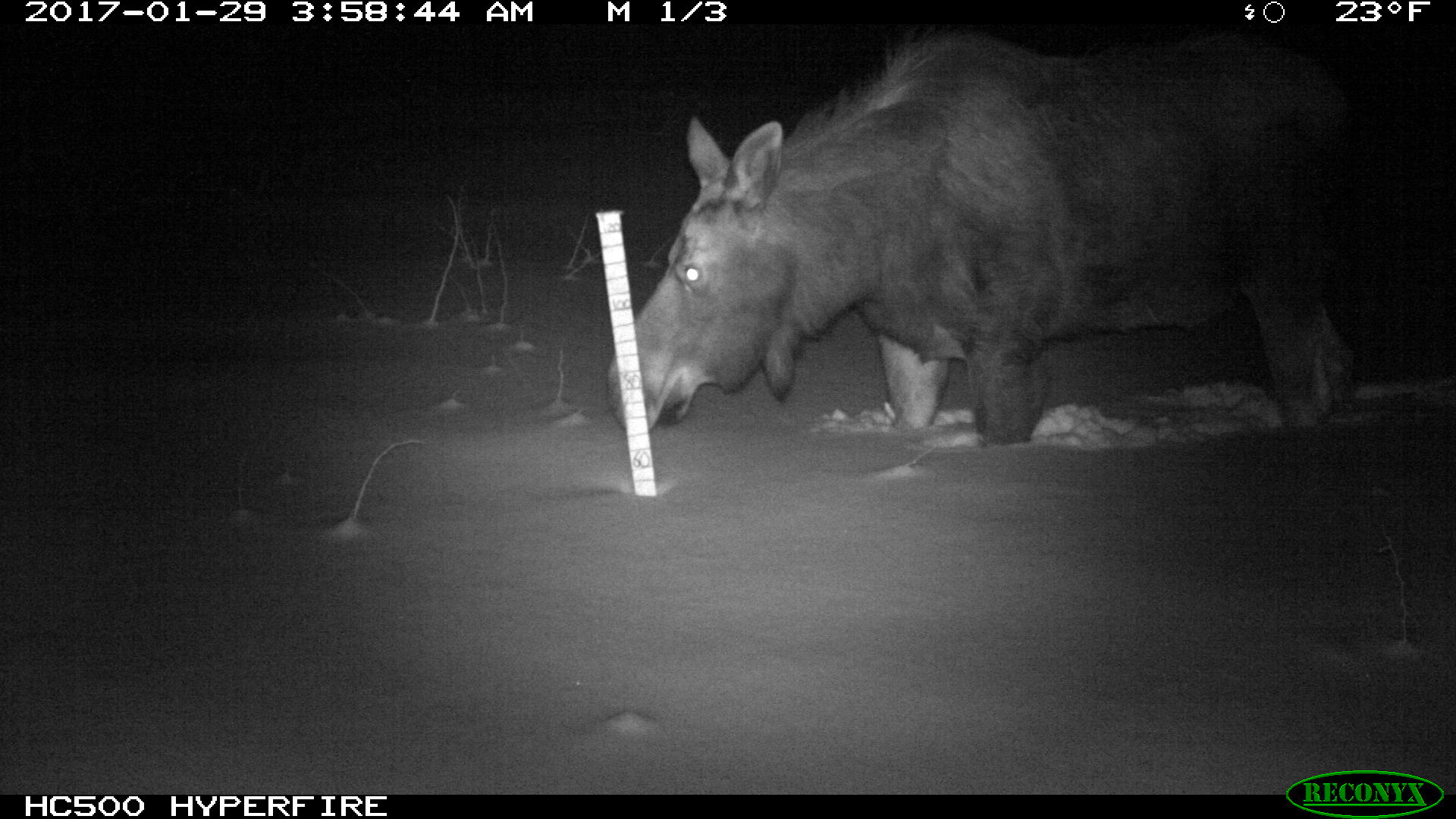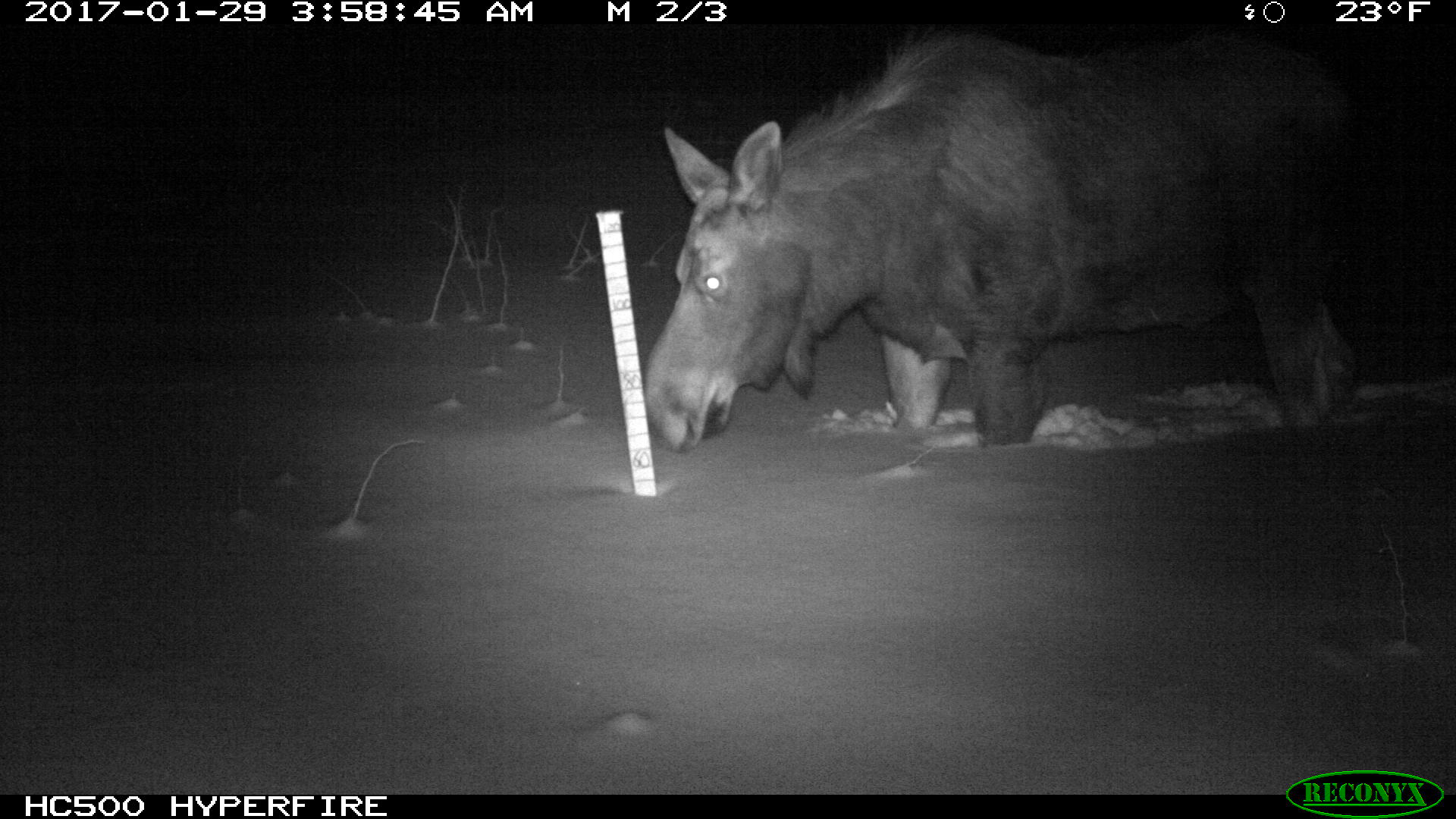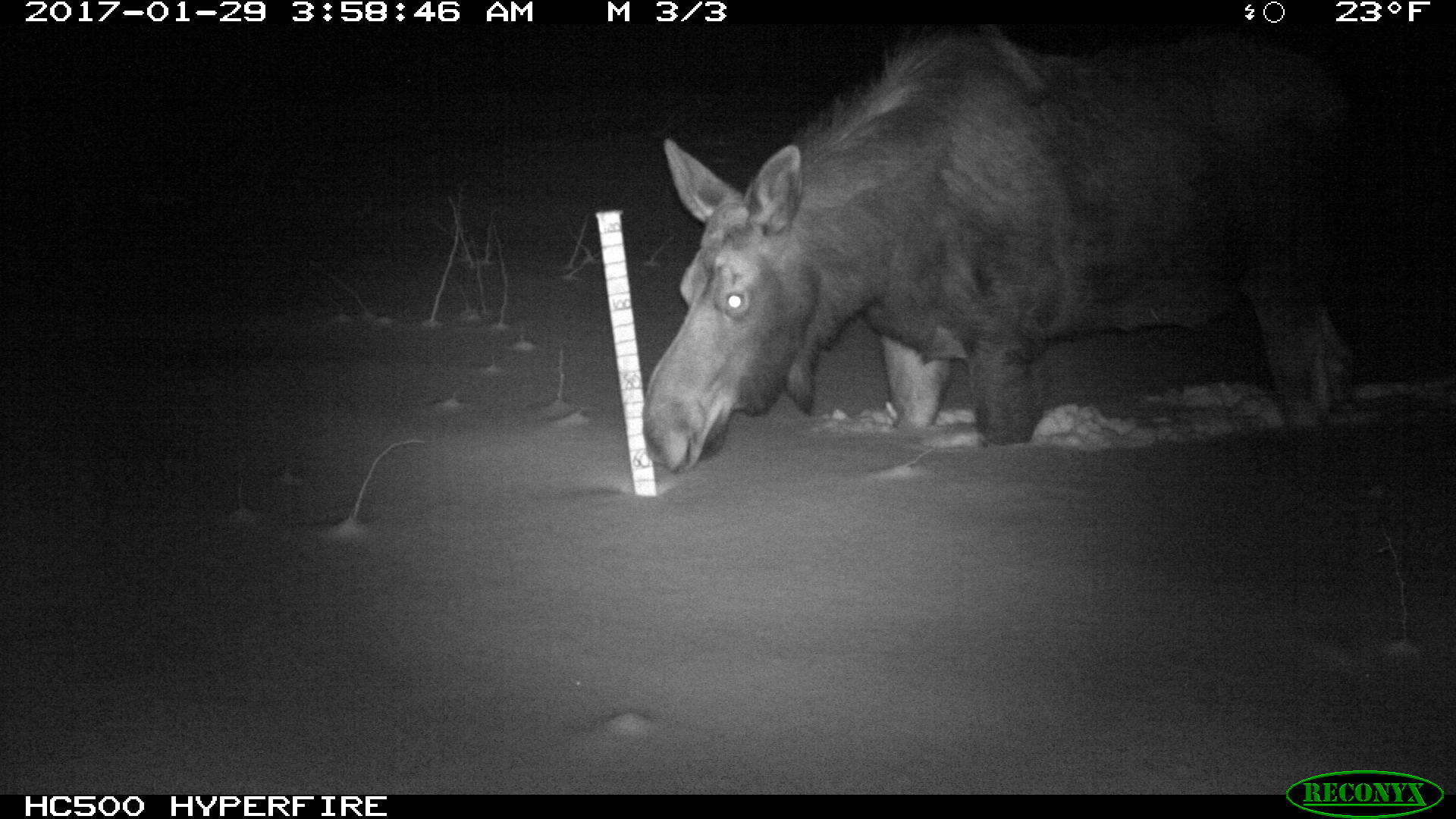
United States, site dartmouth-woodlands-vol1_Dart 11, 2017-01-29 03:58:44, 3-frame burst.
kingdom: Animalia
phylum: Chordata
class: Mammalia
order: Artiodactyla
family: Cervidae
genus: Alces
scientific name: Alces alces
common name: moose